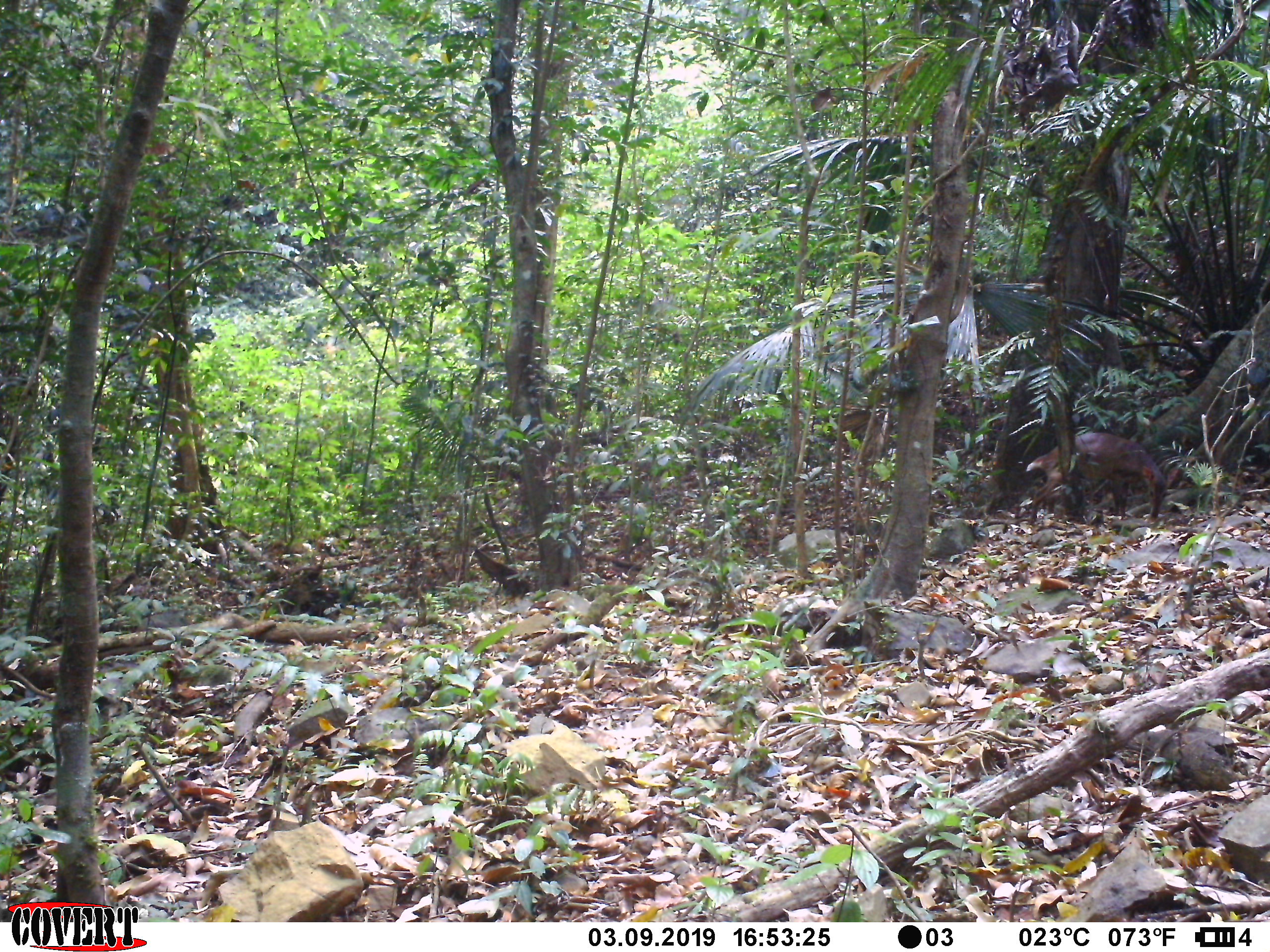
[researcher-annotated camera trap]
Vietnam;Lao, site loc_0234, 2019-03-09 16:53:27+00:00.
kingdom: Animalia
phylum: Chordata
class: Mammalia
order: Artiodactyla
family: Cervidae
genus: Muntiacus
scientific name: Muntiacus vuquangensis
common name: large-antlered muntjac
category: large antlered muntjac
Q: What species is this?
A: Large antlered muntjac (large-antlered muntjac) (Muntiacus vuquangensis).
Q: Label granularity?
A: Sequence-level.